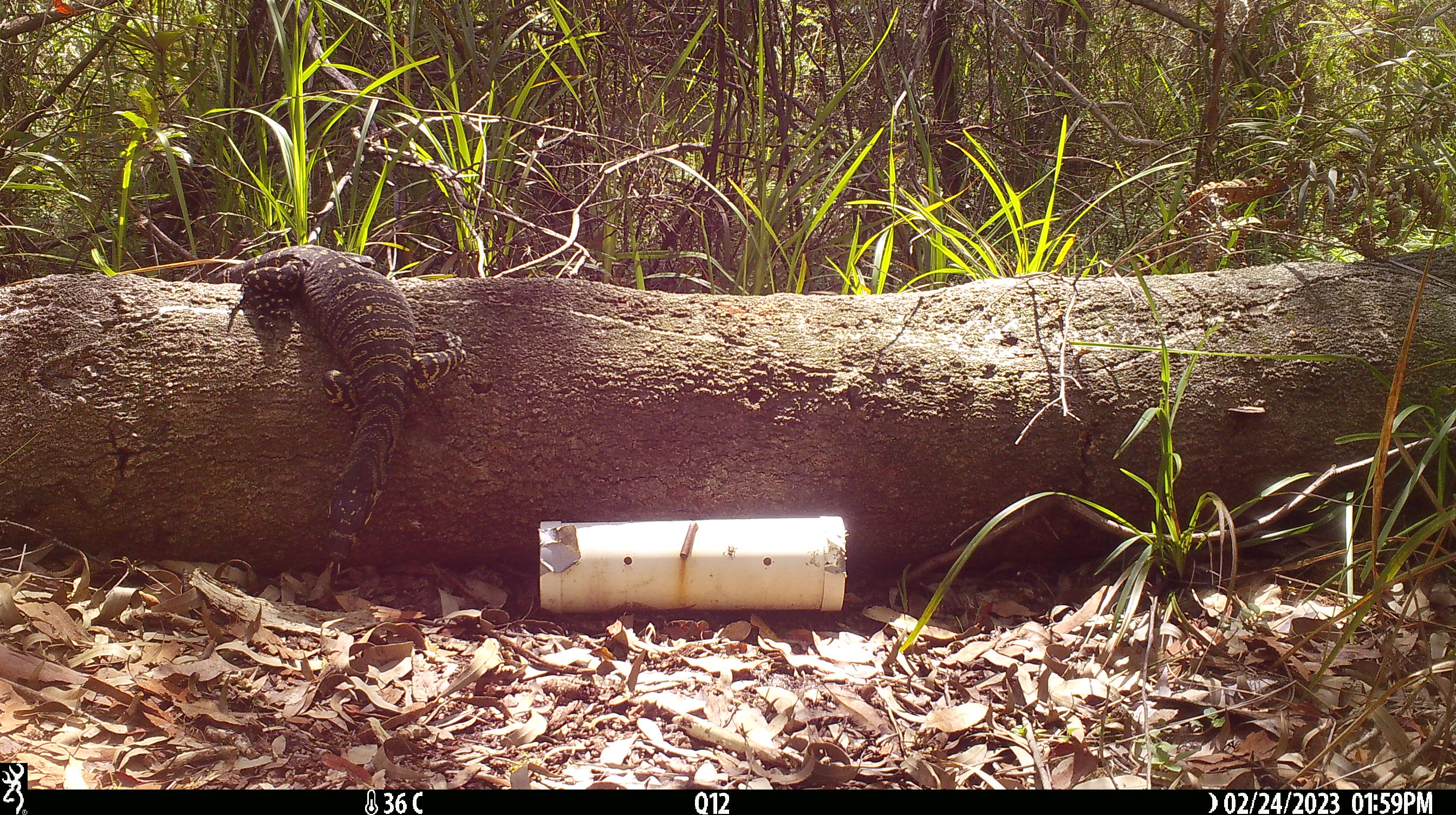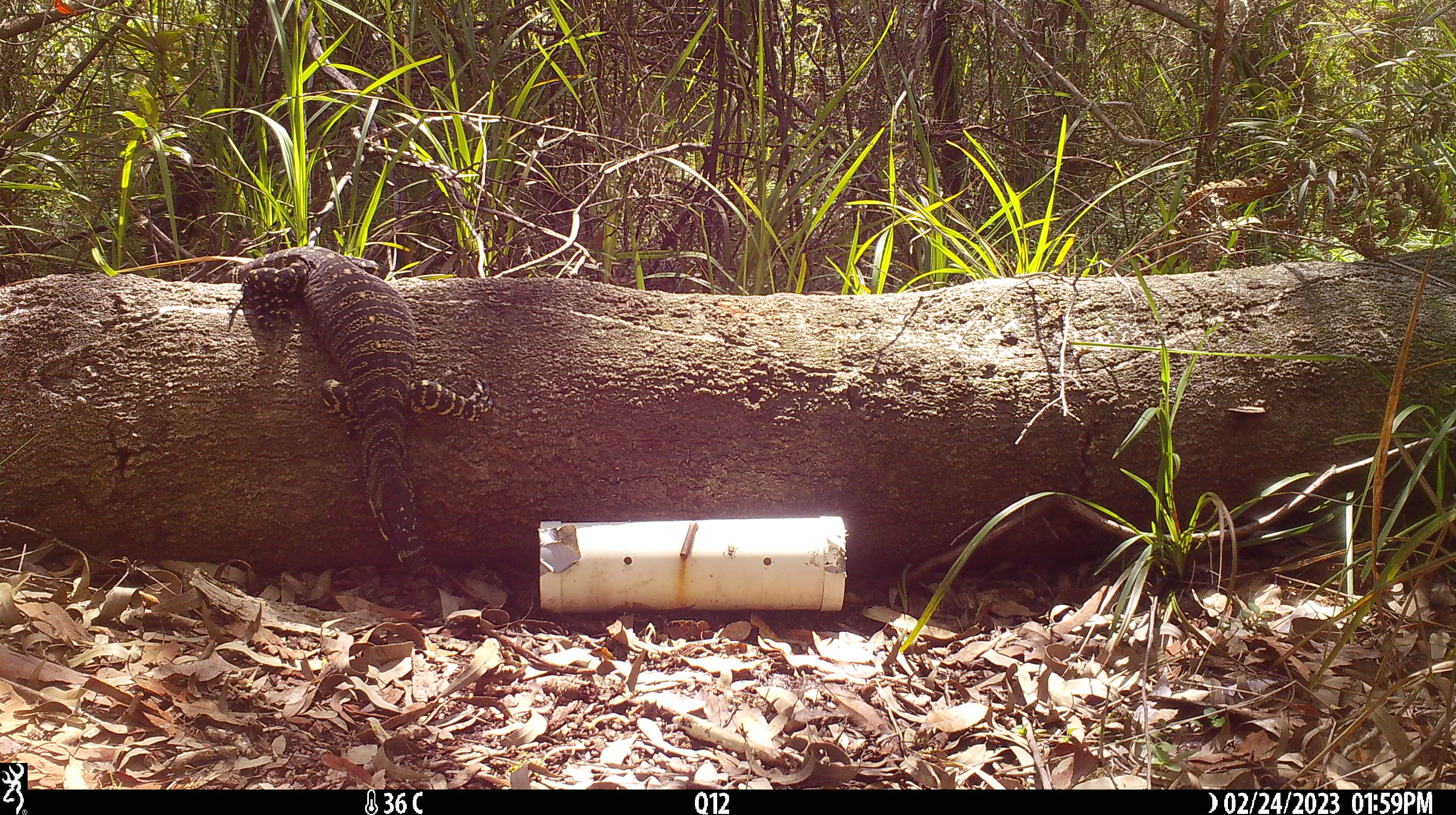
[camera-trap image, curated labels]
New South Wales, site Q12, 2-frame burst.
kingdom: Animalia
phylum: Chordata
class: Reptilia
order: Squamata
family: Varanidae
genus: Varanus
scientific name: Varanus varius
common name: lace monitor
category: goanna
Goanna (lace monitor) (Varanus varius).